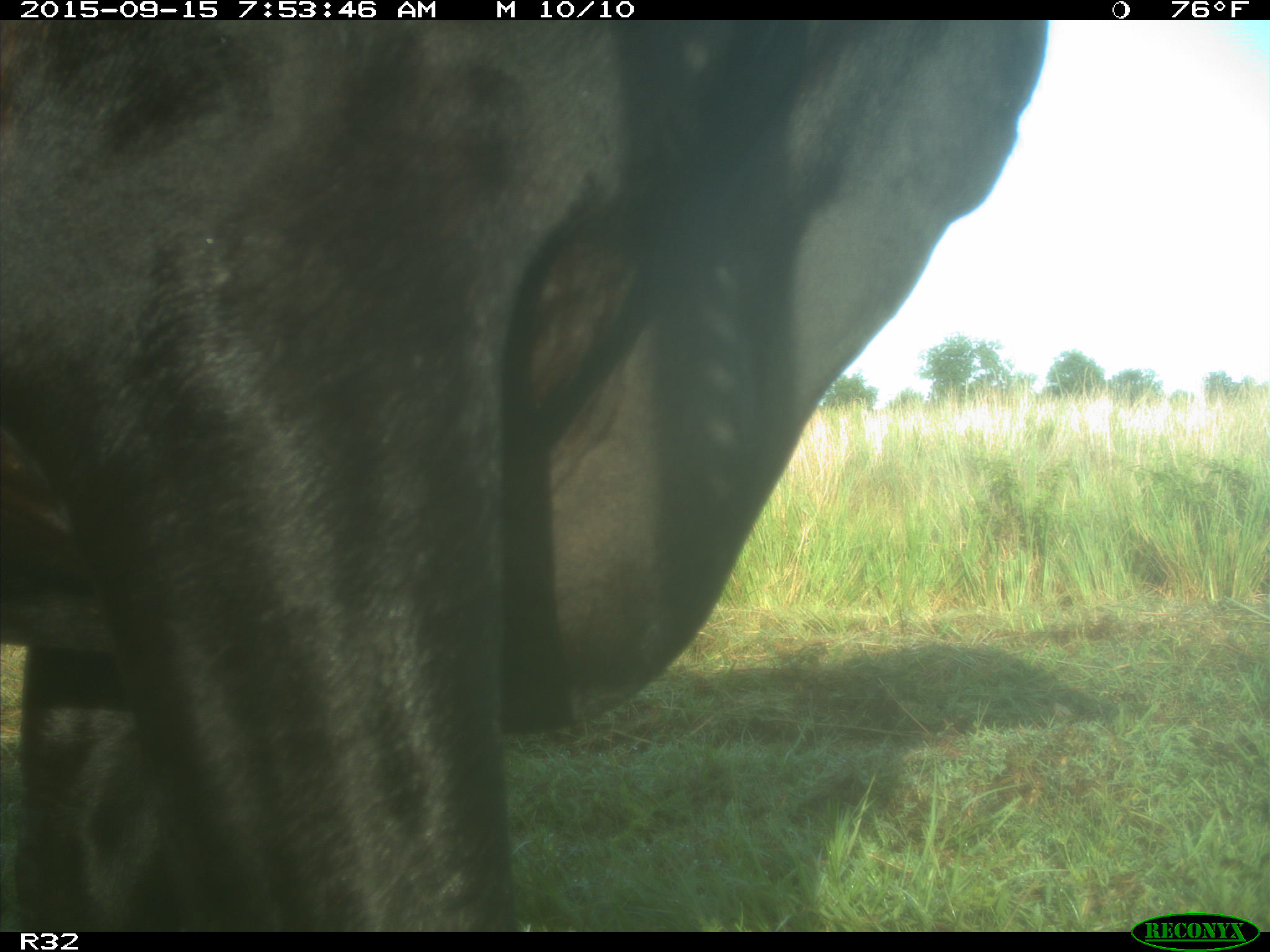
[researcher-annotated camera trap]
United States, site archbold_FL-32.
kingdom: Animalia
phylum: Chordata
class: Mammalia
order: Artiodactyla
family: Bovidae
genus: Bos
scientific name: Bos taurus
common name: domestic cow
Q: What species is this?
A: Bos taurus (domestic cow).